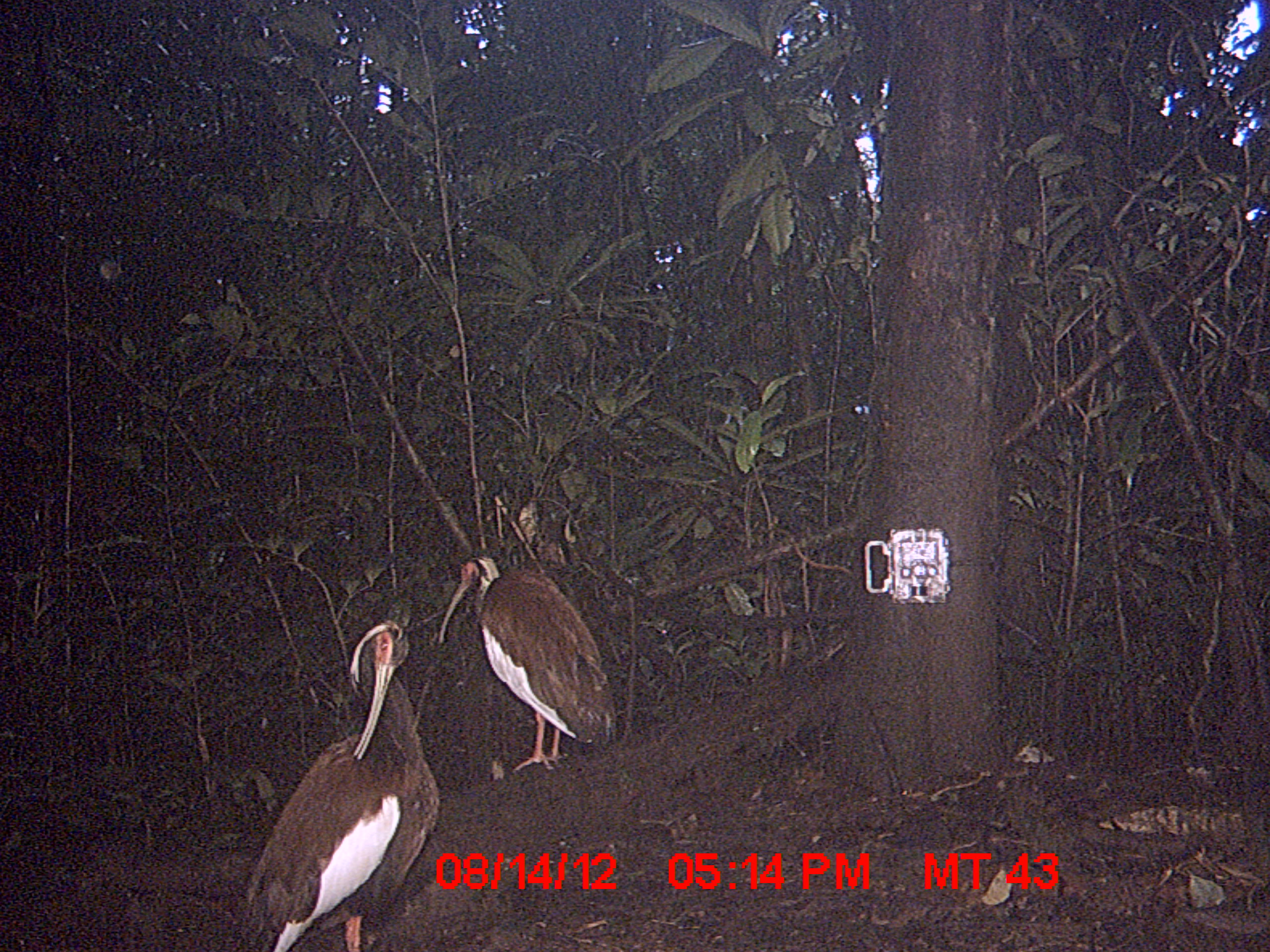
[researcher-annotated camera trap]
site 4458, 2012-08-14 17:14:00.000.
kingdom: Animalia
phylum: Chordata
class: Aves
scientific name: Aves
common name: bird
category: unknown bird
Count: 2.